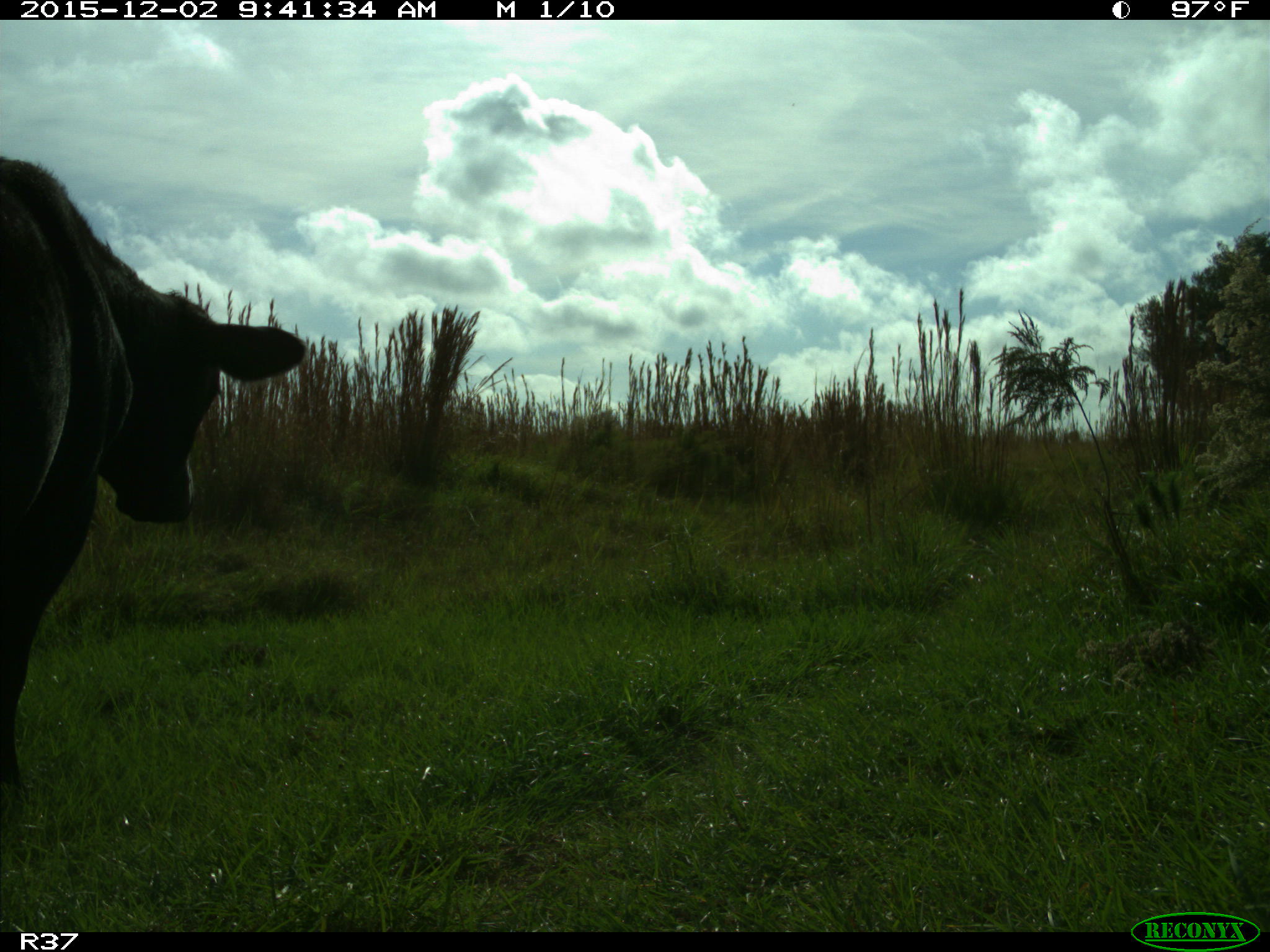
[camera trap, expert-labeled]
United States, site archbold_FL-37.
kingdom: Animalia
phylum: Chordata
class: Mammalia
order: Artiodactyla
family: Bovidae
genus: Bos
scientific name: Bos taurus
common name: domestic cow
Bos taurus (domestic cow).